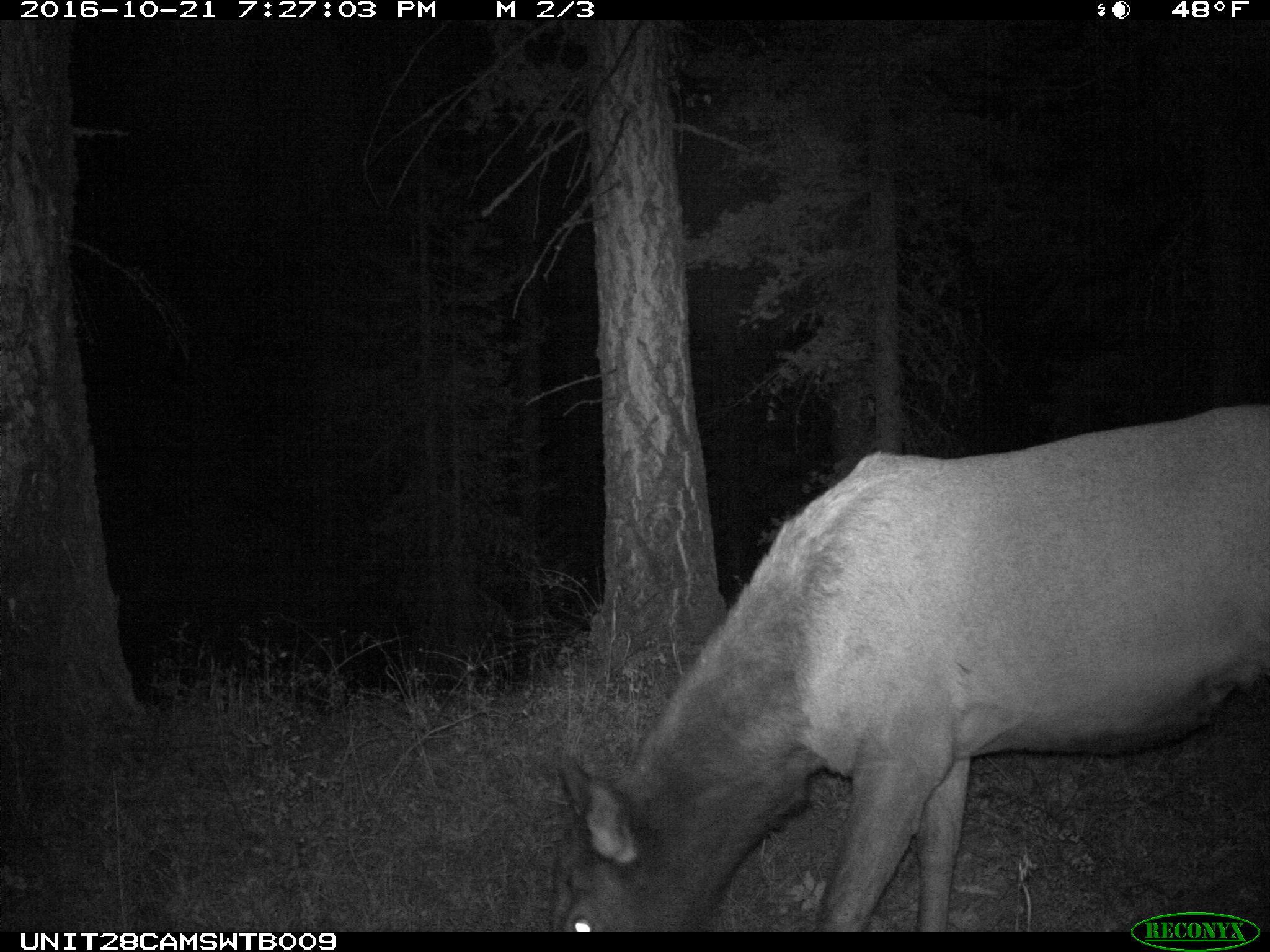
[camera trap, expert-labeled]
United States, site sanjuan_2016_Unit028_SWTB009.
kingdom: Animalia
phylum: Chordata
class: Mammalia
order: Artiodactyla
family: Cervidae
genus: Cervus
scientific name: Cervus elaphus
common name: red deer